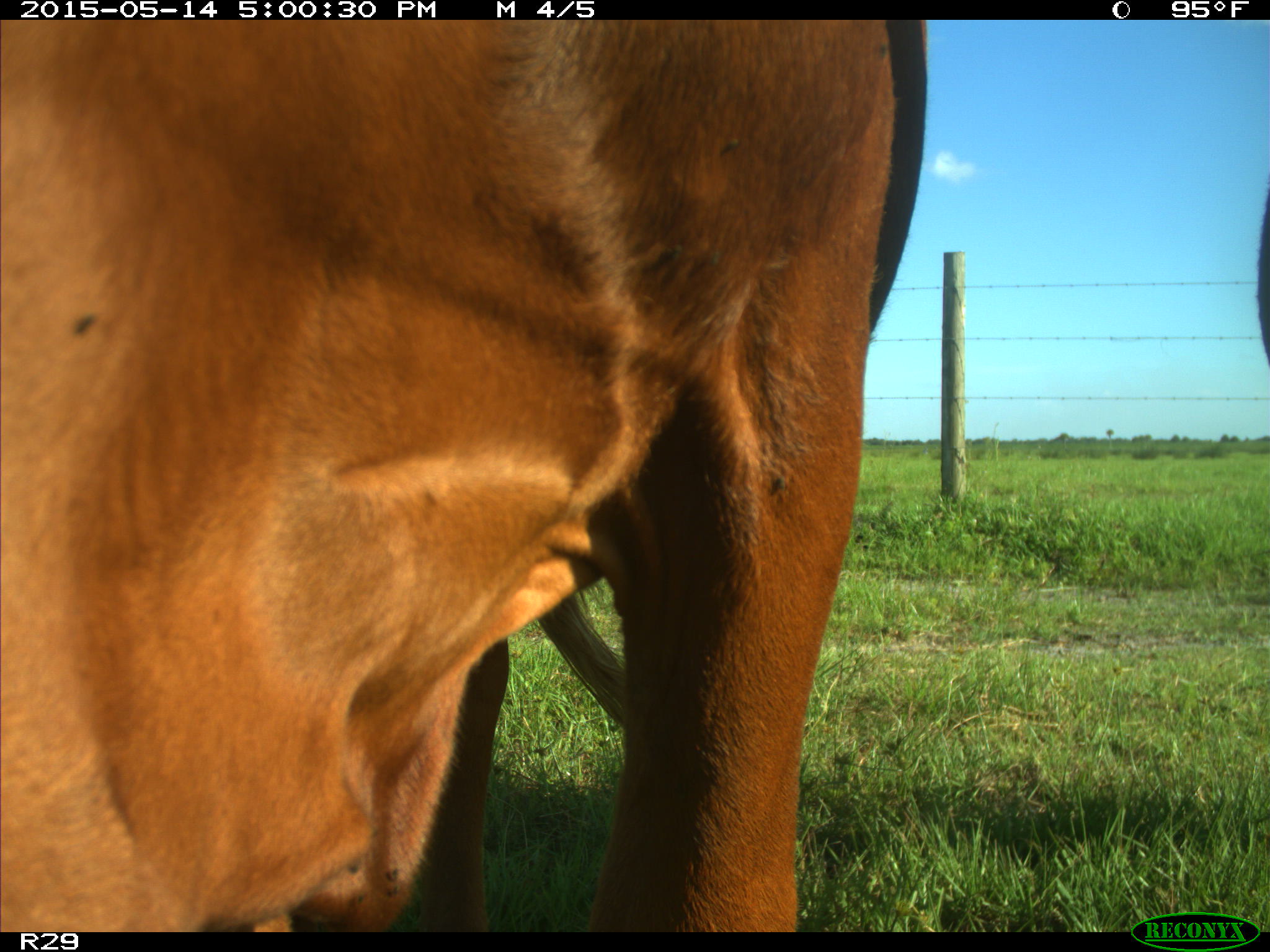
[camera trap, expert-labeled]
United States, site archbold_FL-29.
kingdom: Animalia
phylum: Chordata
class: Mammalia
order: Artiodactyla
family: Bovidae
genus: Bos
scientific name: Bos taurus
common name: domestic cow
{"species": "Bos taurus (domestic cow)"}